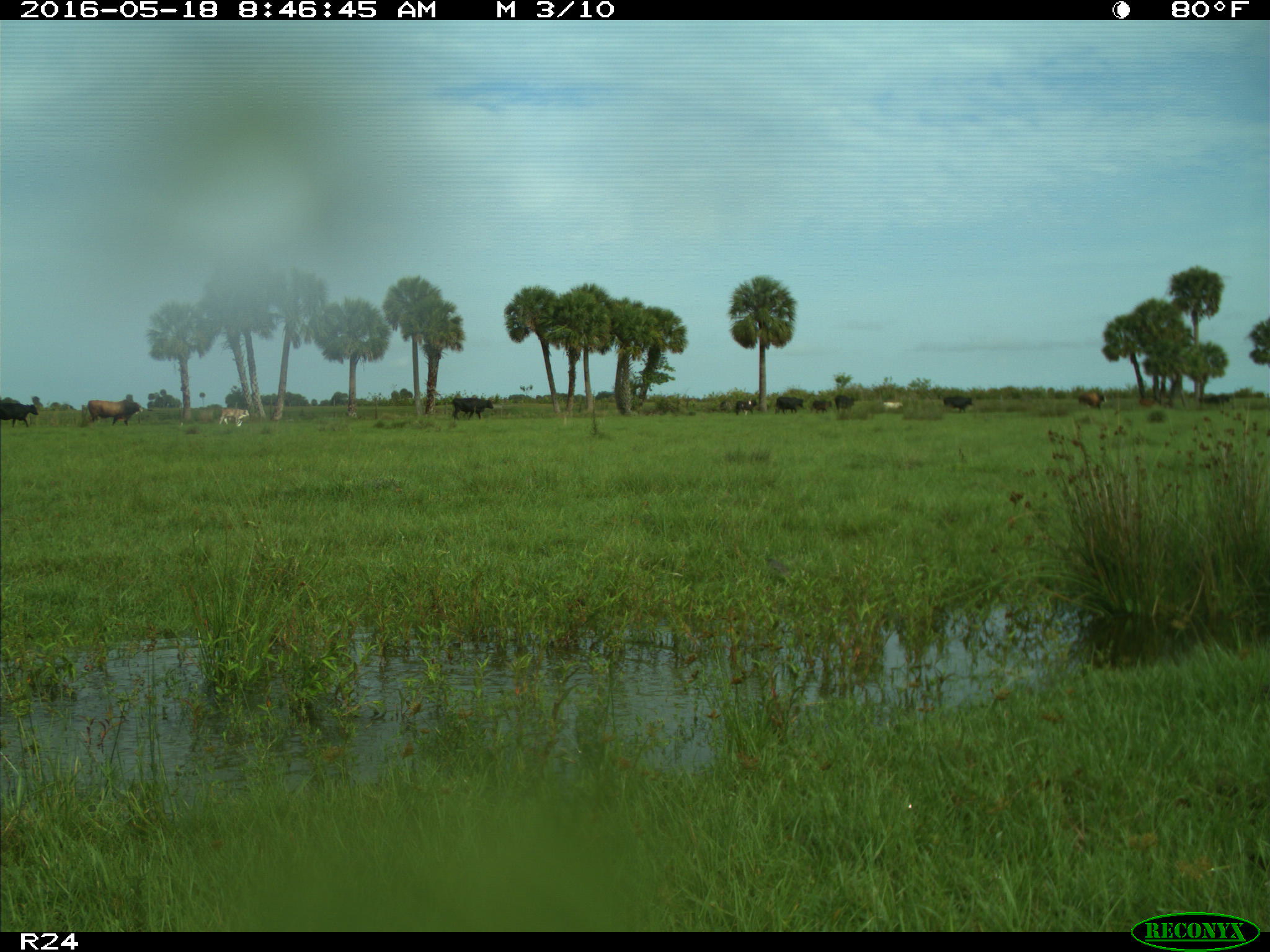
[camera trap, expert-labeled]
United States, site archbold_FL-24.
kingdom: Animalia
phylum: Chordata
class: Mammalia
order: Artiodactyla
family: Bovidae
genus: Bos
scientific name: Bos taurus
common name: domestic cow